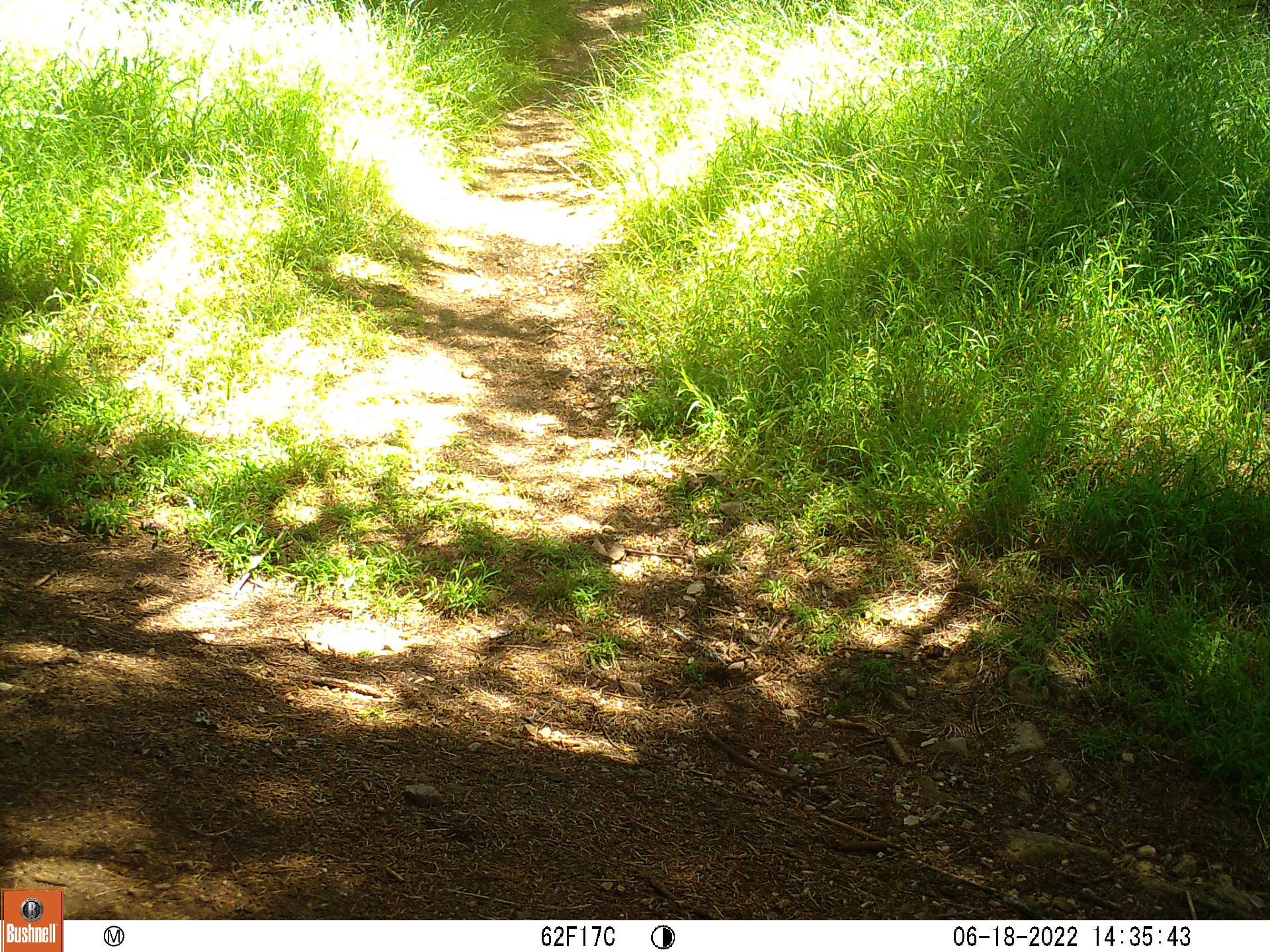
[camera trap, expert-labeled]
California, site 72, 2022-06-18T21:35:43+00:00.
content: unidentified animal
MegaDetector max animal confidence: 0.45